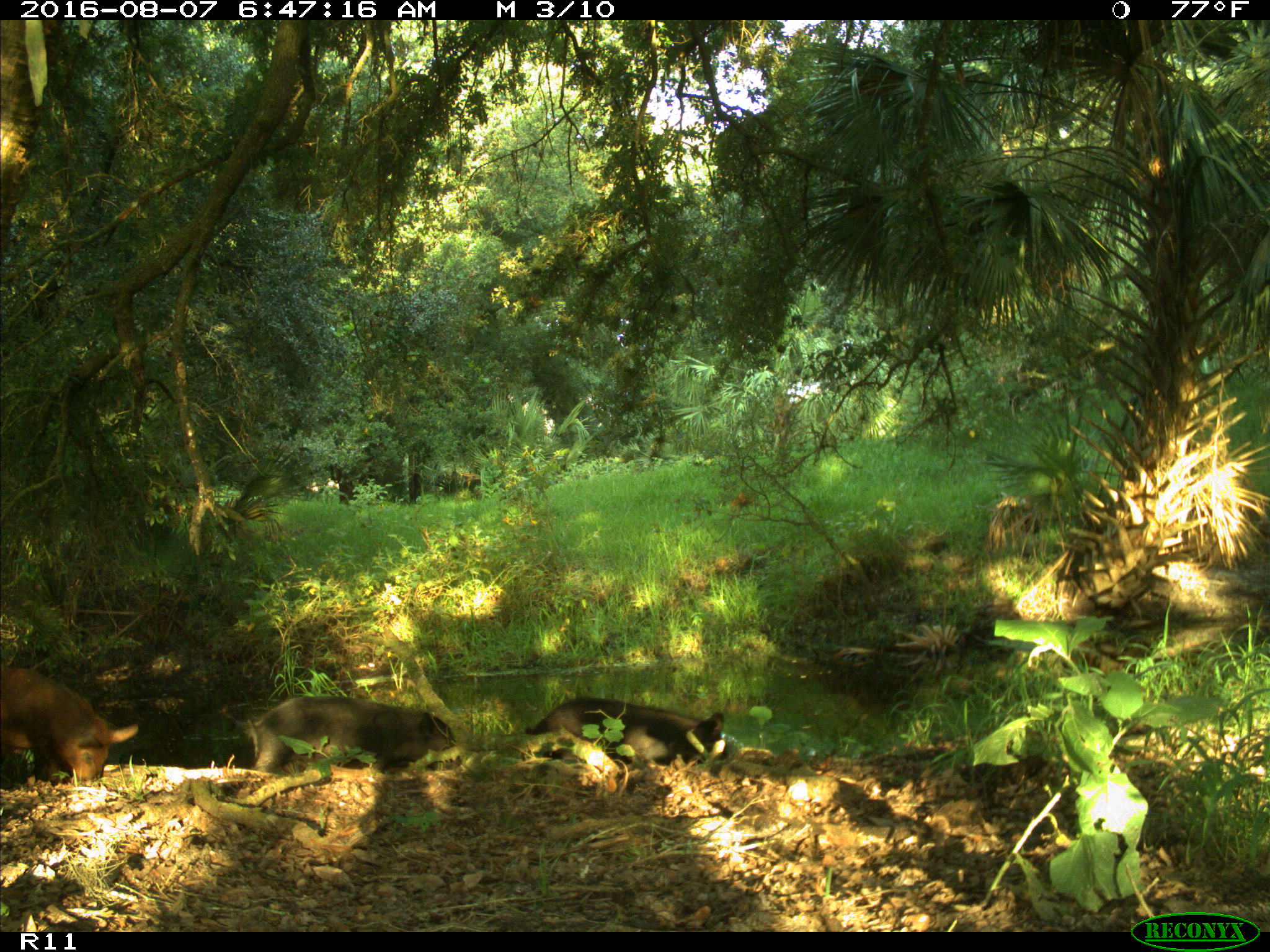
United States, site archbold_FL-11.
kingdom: Animalia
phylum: Chordata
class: Mammalia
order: Artiodactyla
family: Suidae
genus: Sus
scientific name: Sus scrofa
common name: wild boar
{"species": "Sus scrofa (wild boar)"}